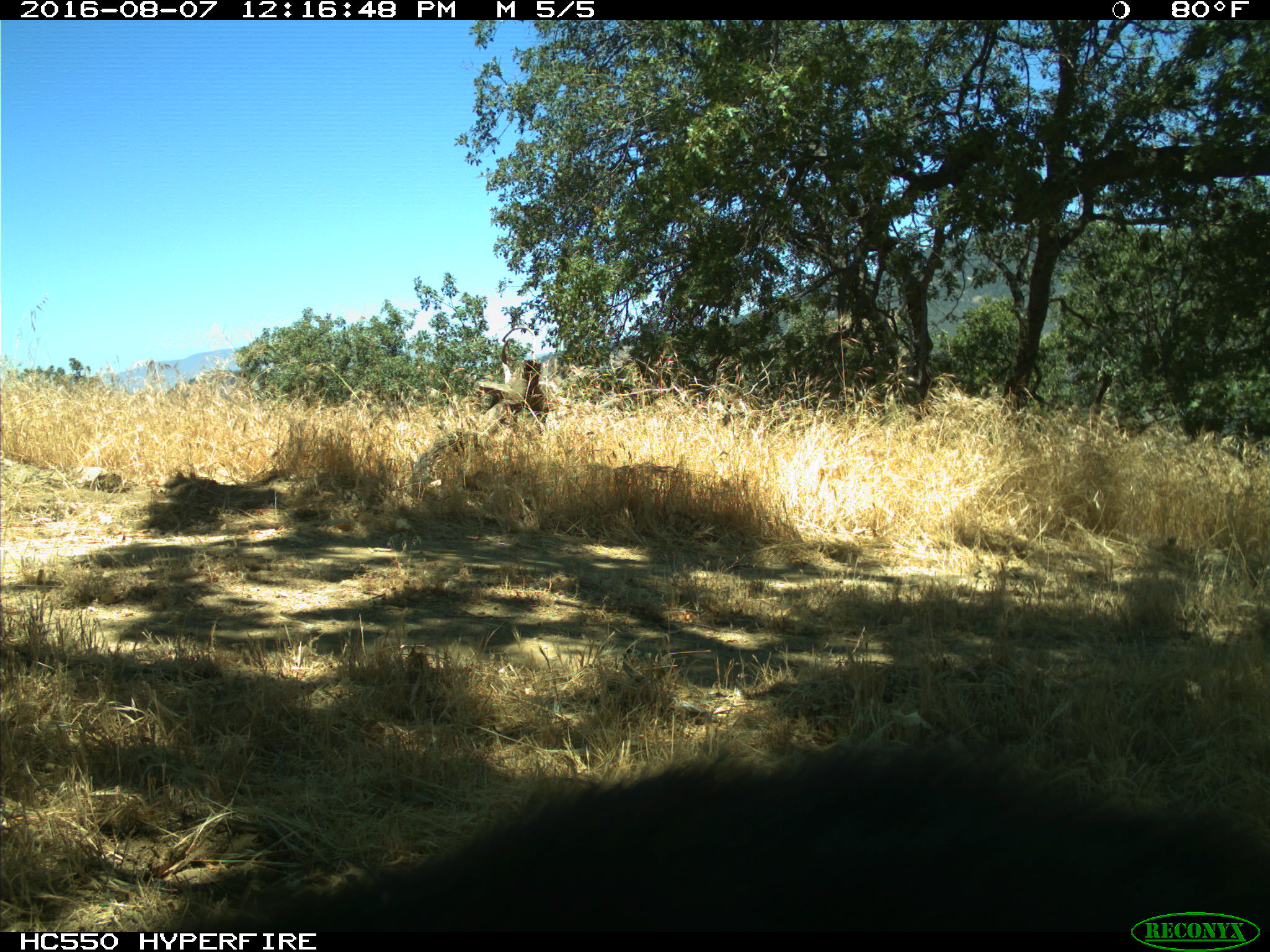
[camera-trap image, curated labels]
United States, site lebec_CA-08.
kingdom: Animalia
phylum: Chordata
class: Mammalia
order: Carnivora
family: Ursidae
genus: Ursus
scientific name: Ursus americanus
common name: american black bear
Ursus americanus (american black bear).